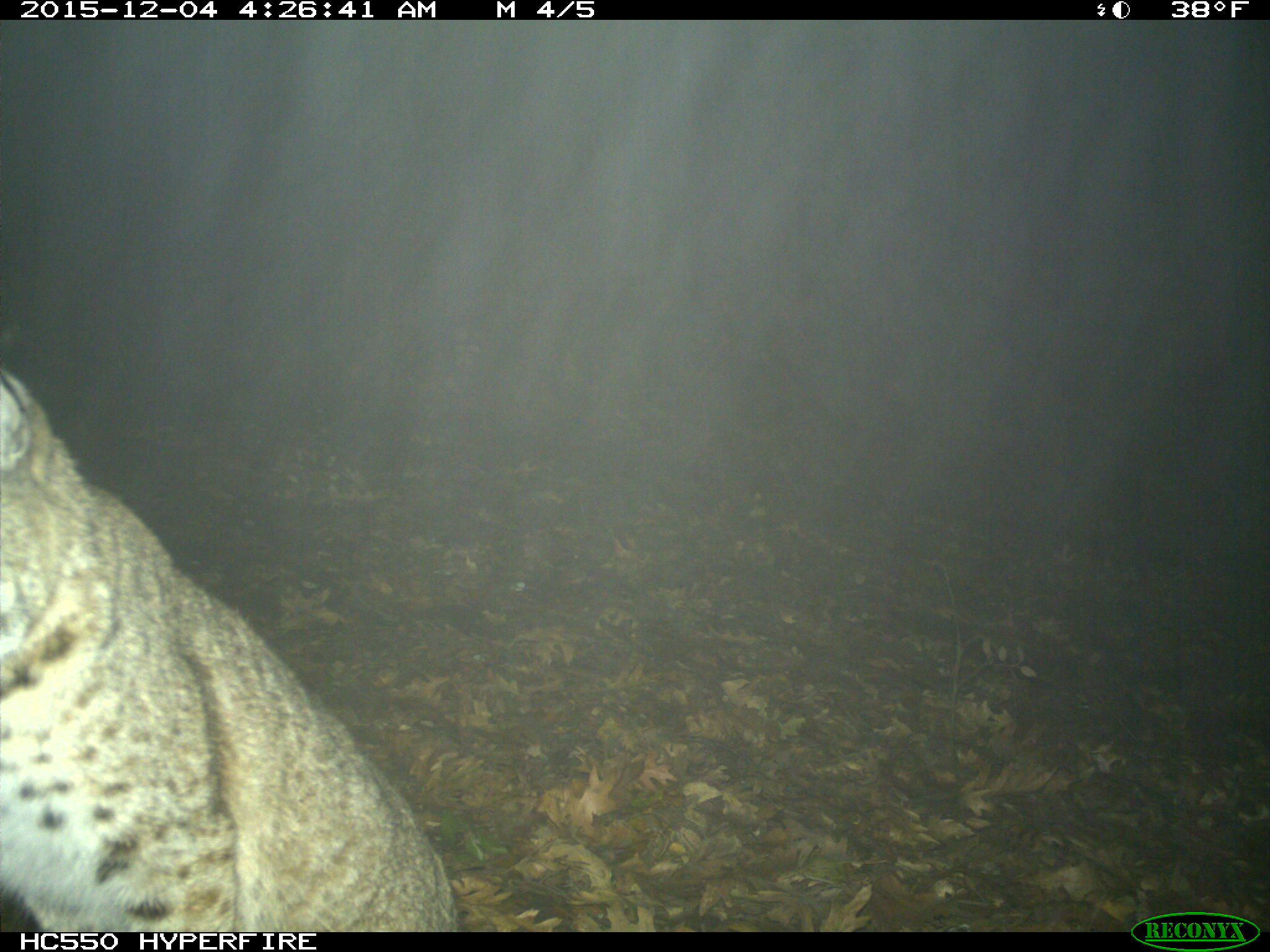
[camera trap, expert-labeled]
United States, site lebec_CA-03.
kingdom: Animalia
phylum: Chordata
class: Mammalia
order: Carnivora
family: Felidae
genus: Lynx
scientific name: Lynx rufus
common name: bobcat